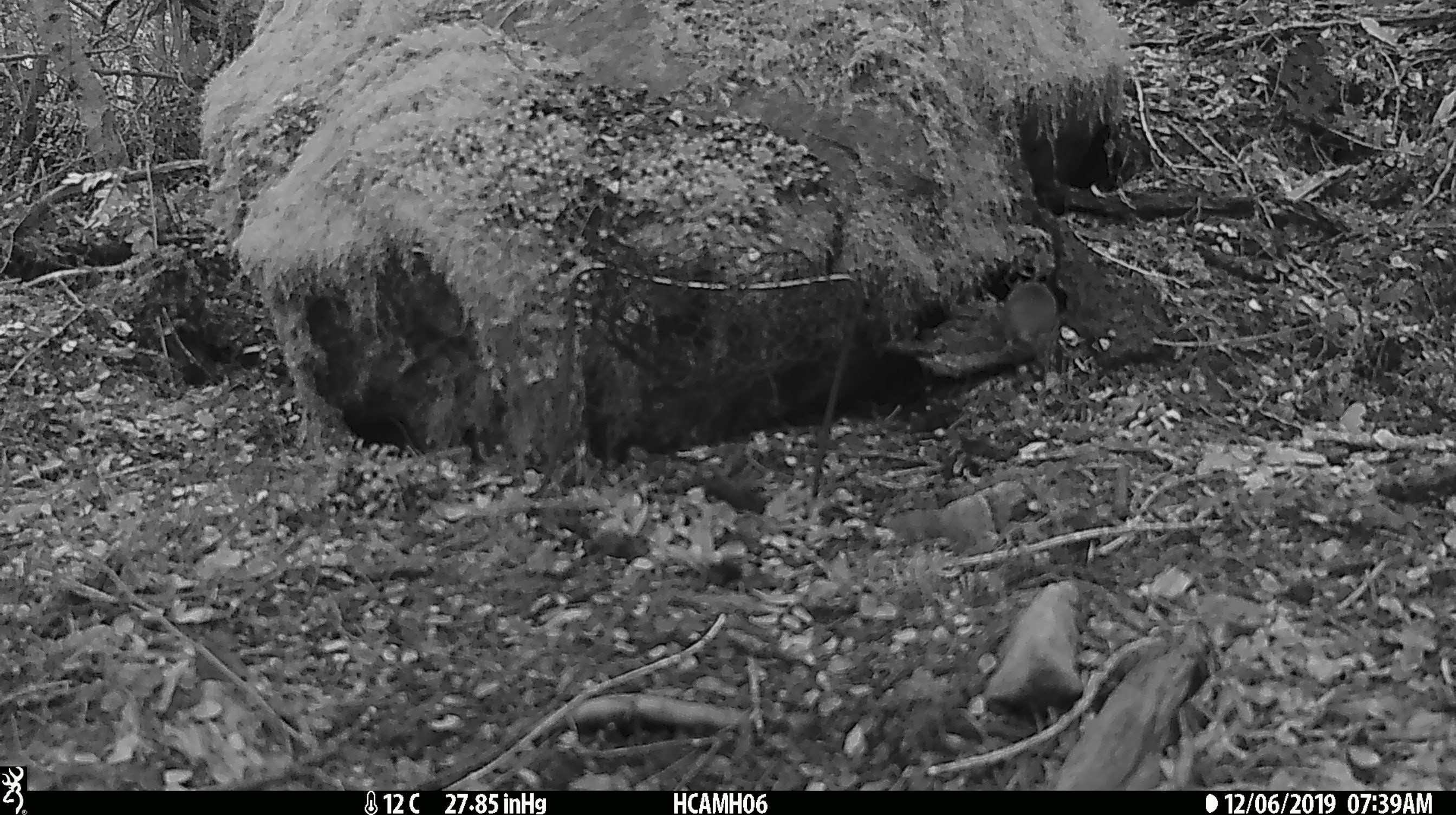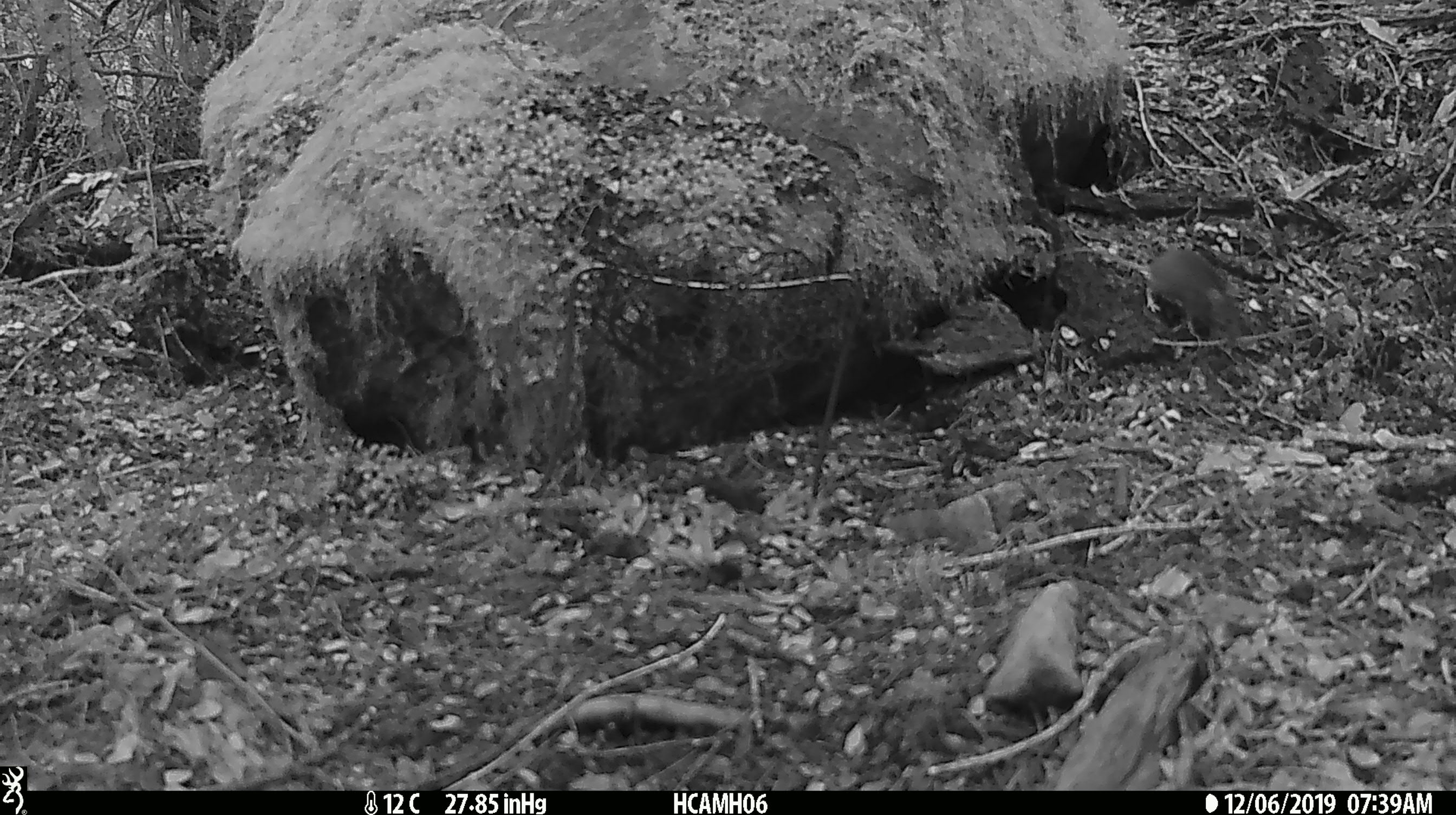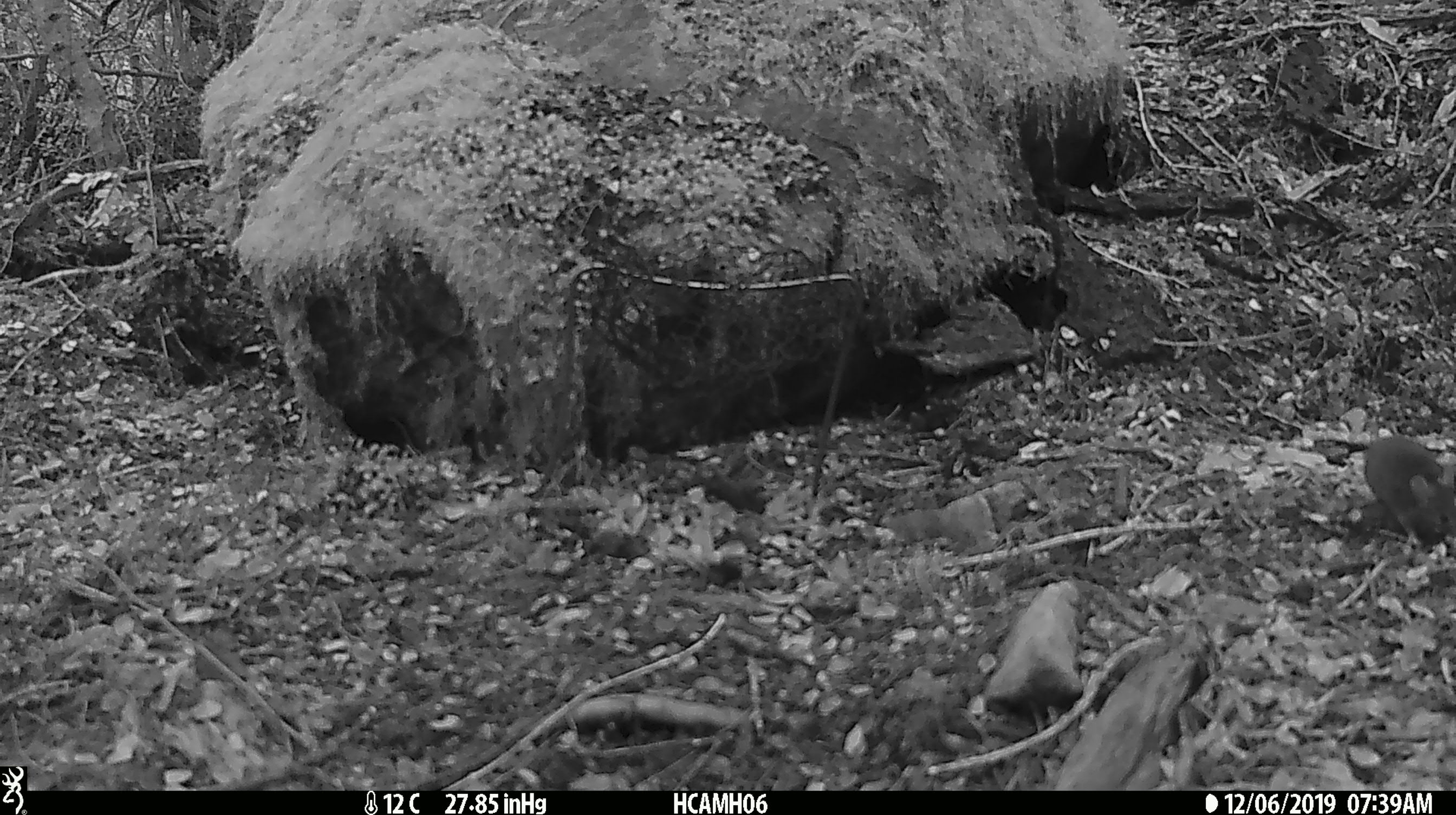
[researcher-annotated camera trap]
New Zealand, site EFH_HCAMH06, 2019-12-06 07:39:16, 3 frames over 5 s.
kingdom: Animalia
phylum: Chordata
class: Mammalia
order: Rodentia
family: Muridae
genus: Mus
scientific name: Mus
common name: mouse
Mouse (Mus).